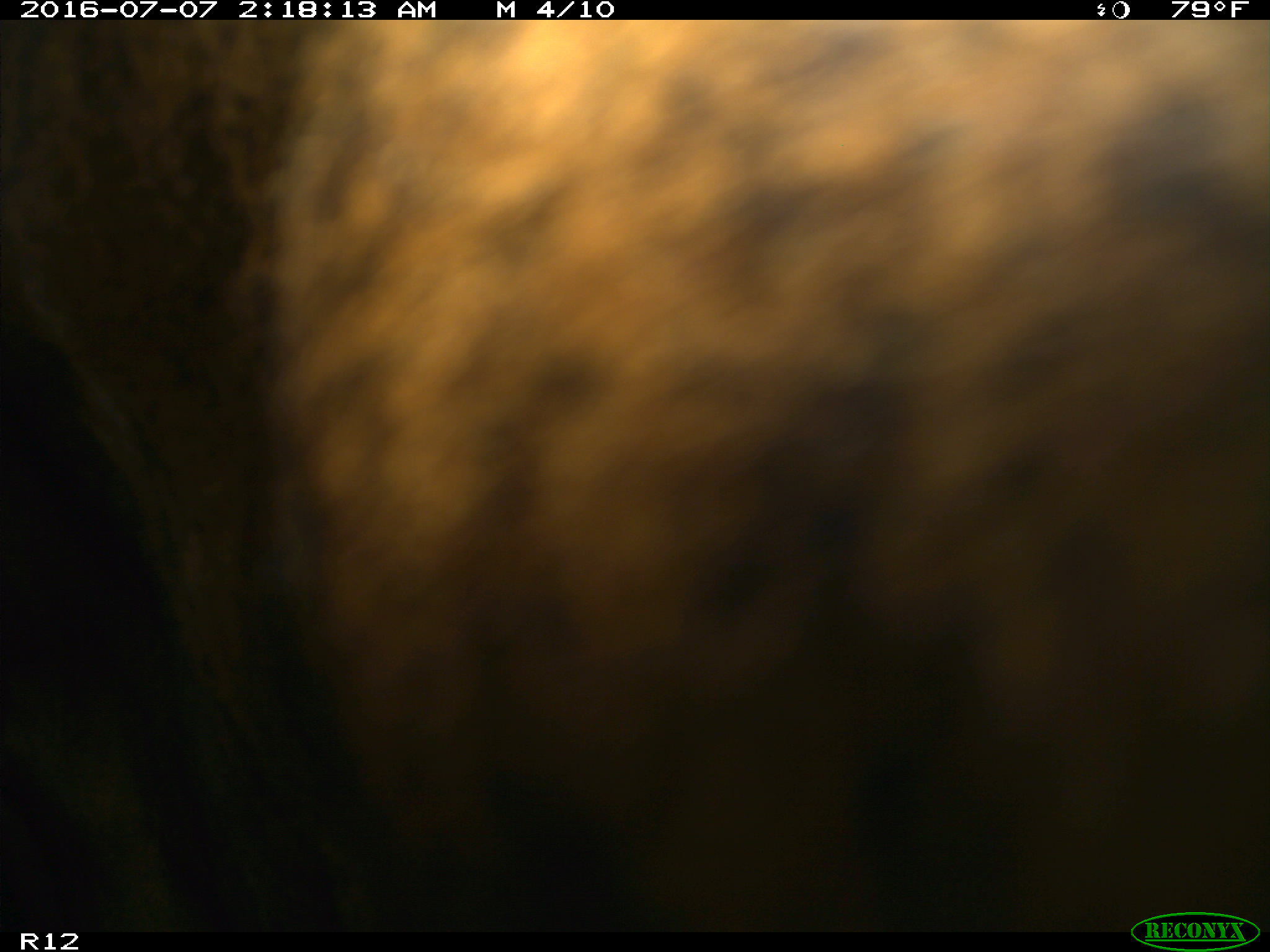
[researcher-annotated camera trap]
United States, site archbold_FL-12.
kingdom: Animalia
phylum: Chordata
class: Mammalia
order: Artiodactyla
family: Bovidae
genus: Bos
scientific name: Bos taurus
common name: domestic cow